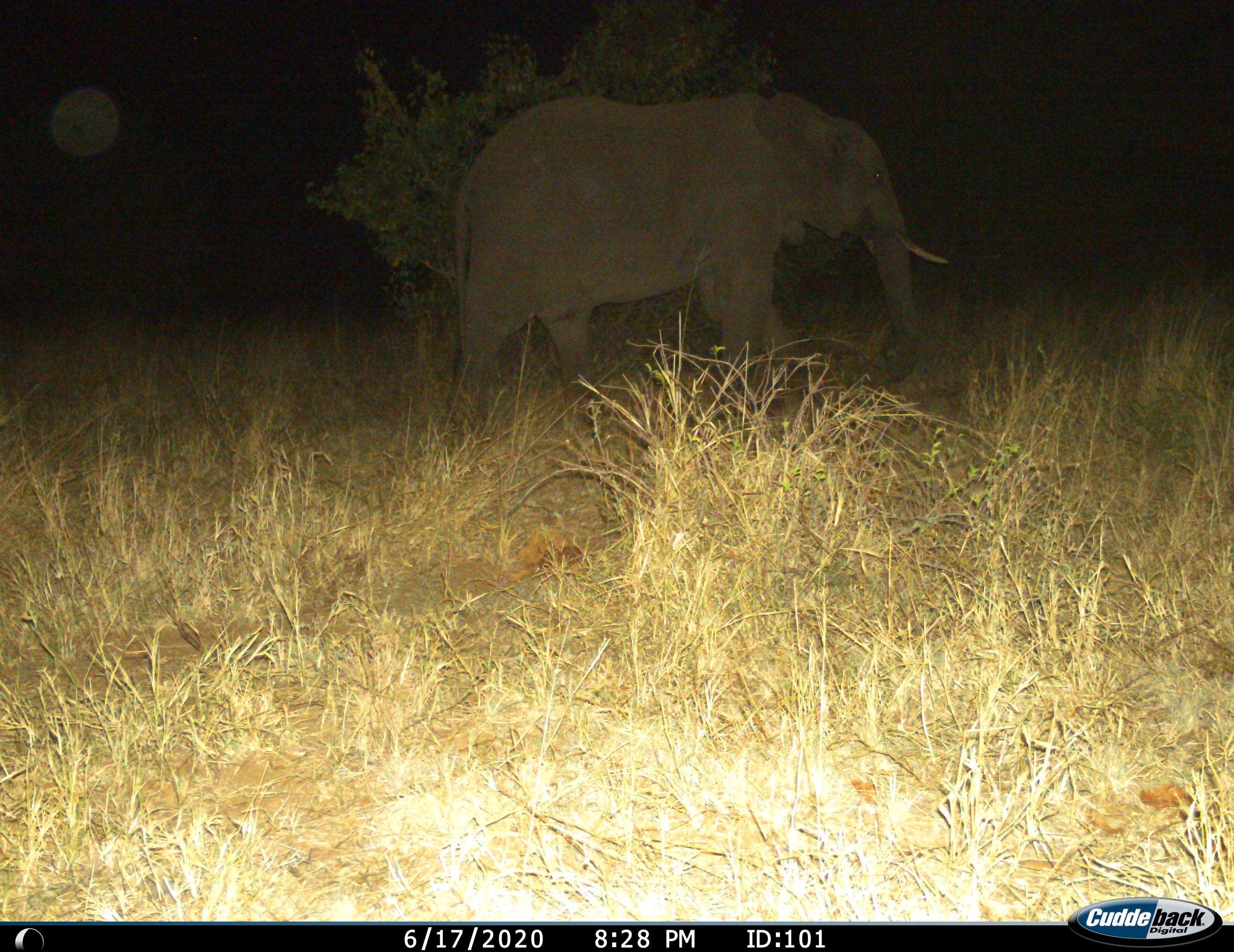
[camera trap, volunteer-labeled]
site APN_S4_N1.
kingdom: Animalia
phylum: Chordata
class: Mammalia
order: Proboscidea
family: Elephantidae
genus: Loxodonta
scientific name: Loxodonta africana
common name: african bush elephant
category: elephant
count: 1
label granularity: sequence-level